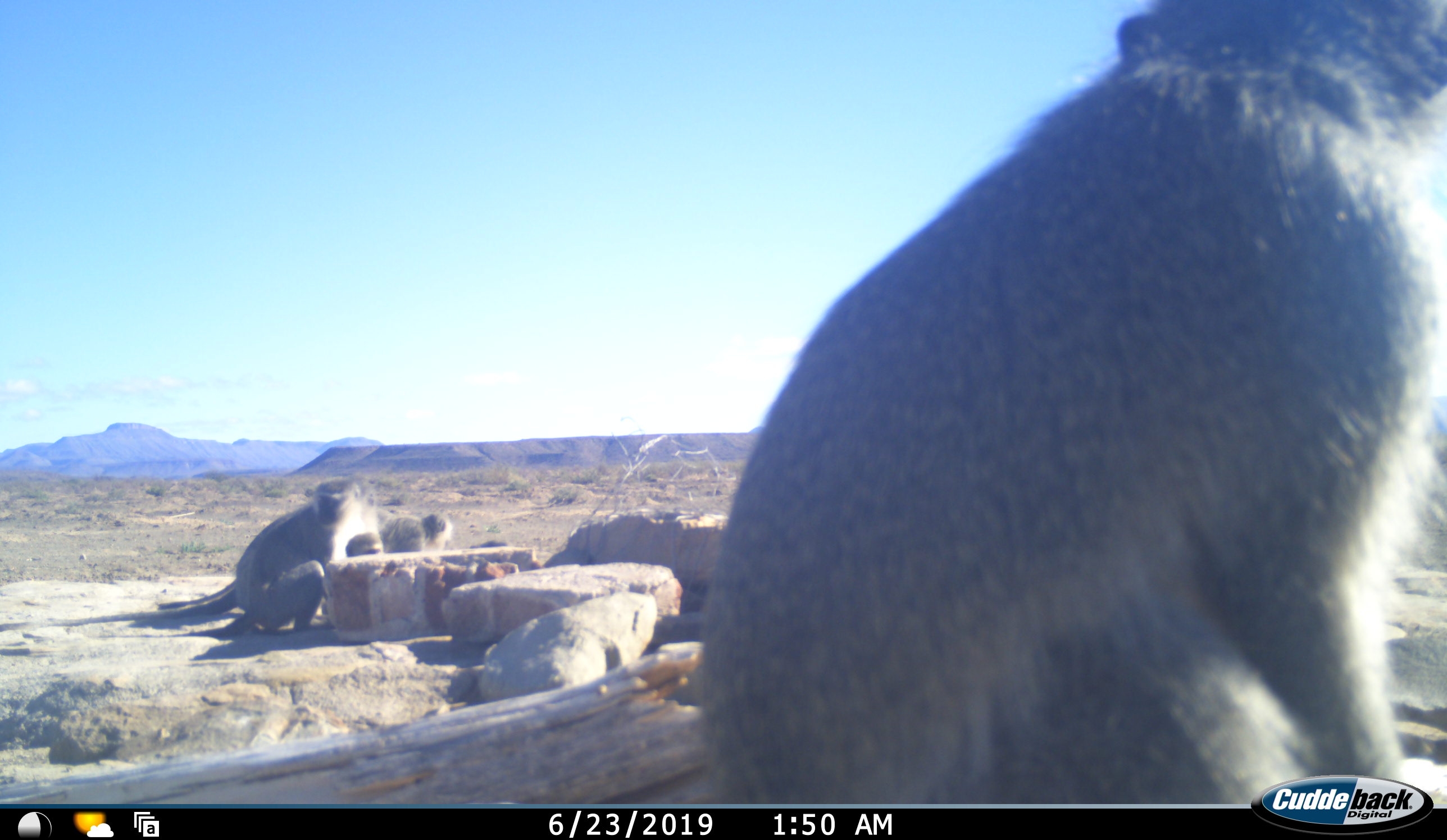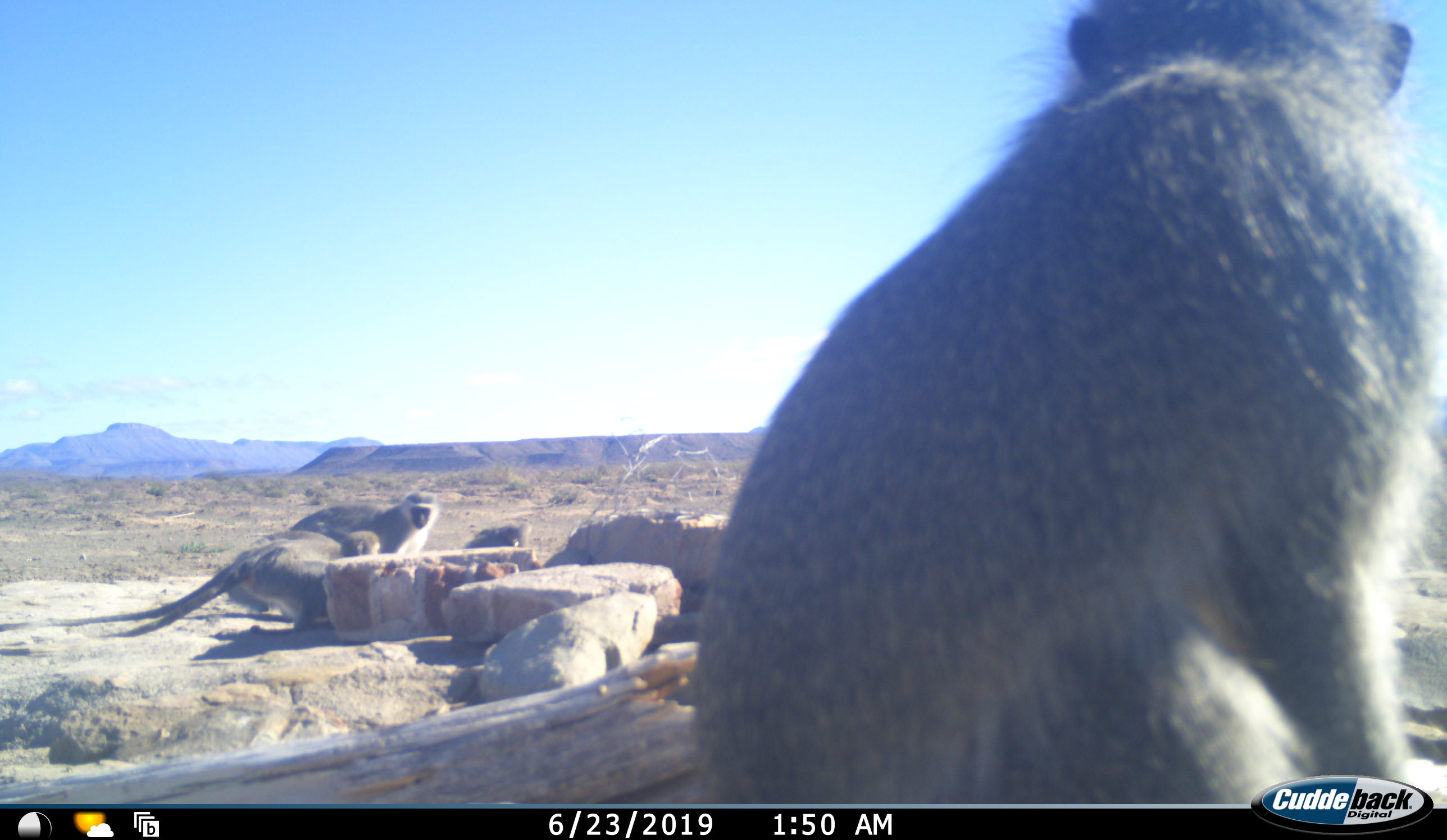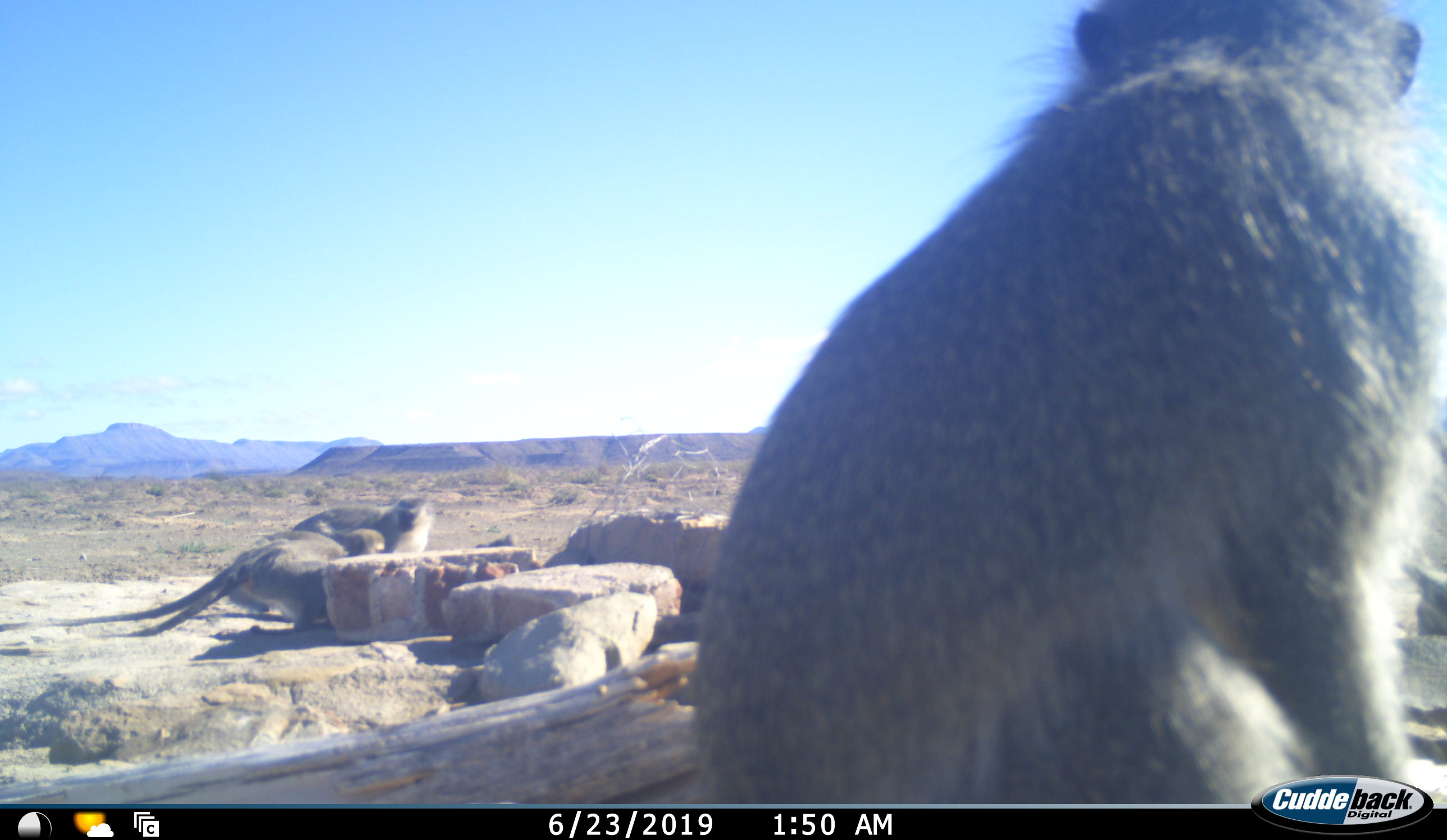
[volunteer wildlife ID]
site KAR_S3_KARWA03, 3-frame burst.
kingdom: Animalia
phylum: Chordata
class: Mammalia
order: Primates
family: Cercopithecidae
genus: Chlorocebus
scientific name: Chlorocebus pygerythrus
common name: vervet monkey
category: monkeyvervet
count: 5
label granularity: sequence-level